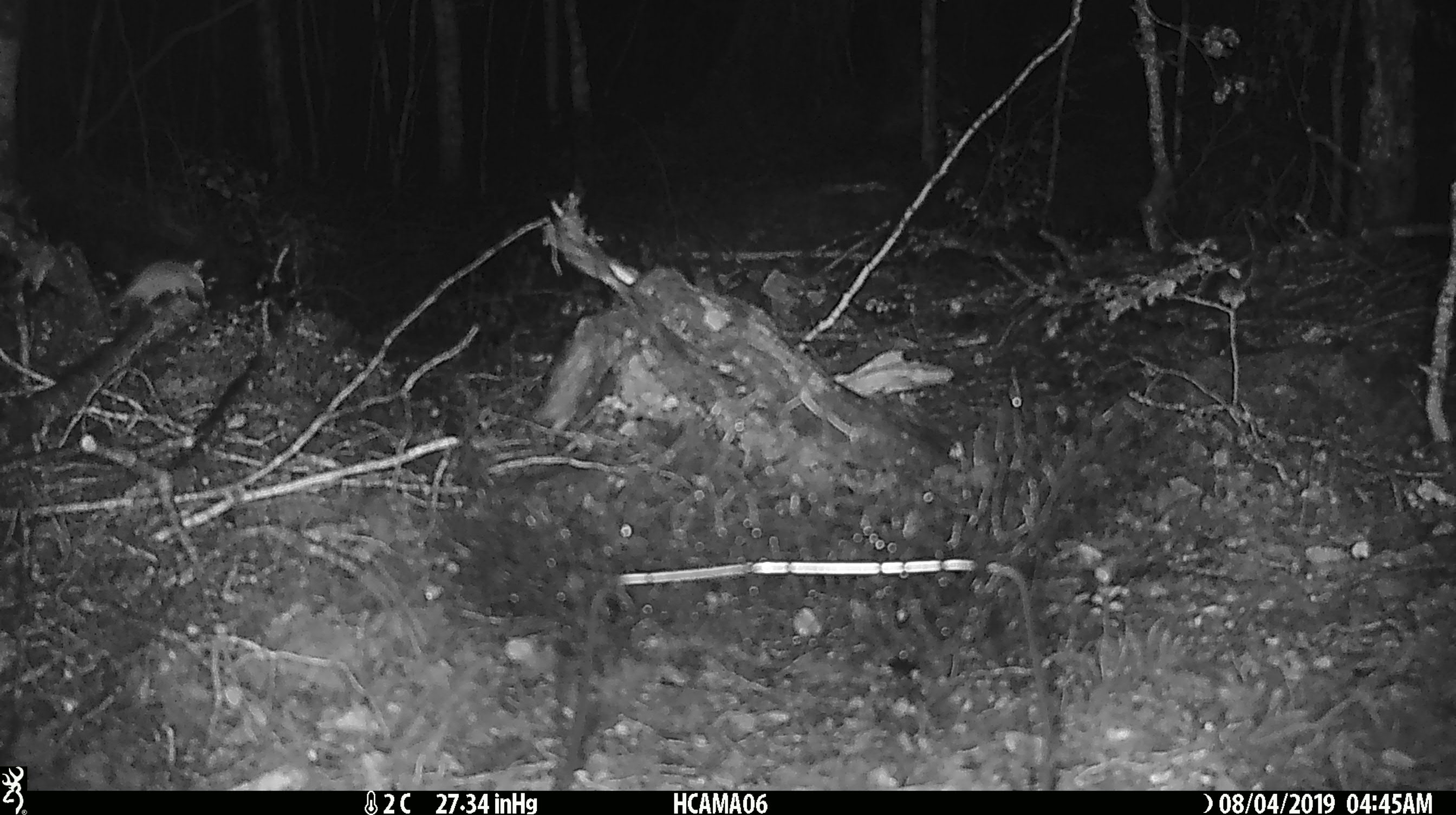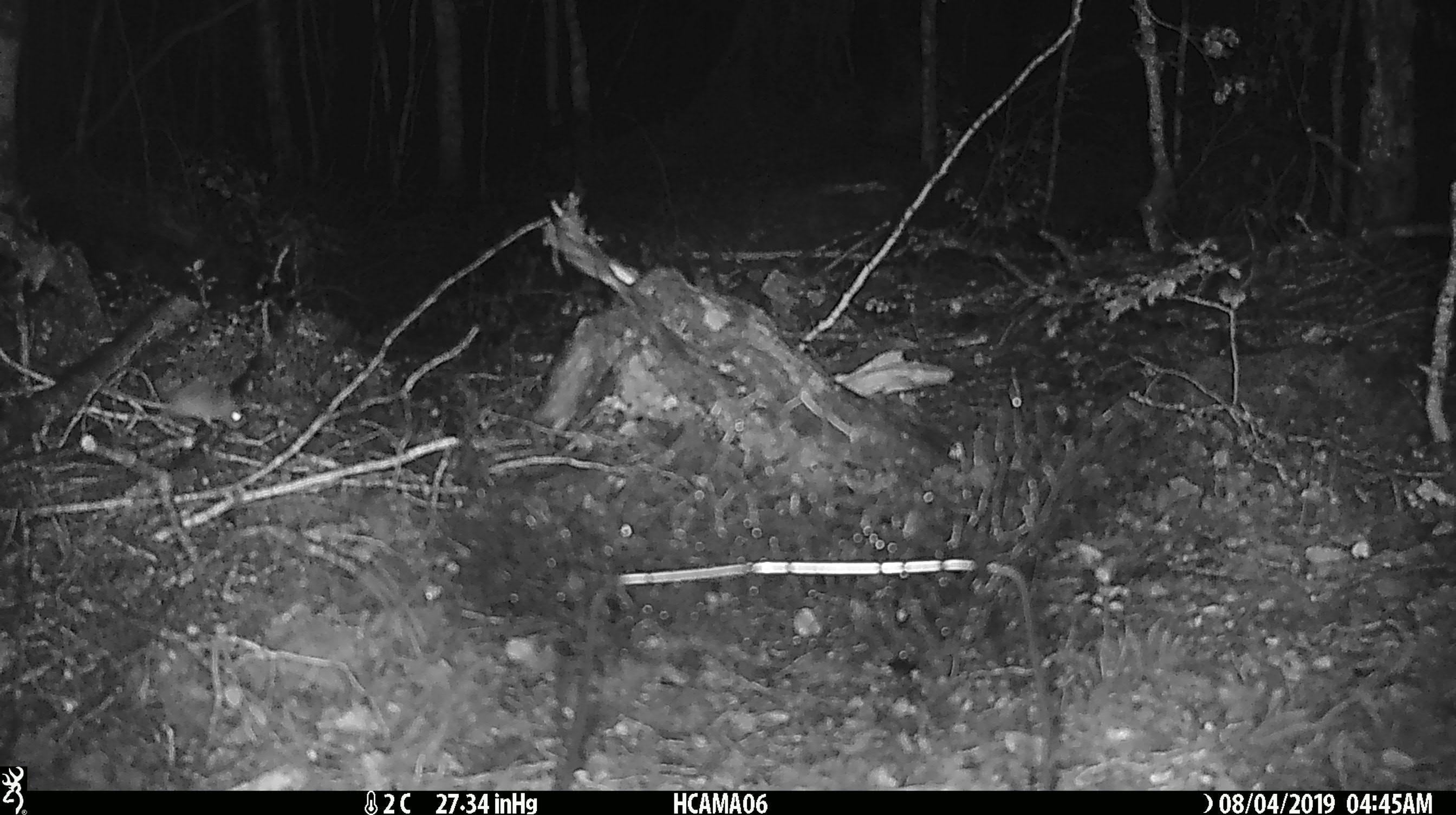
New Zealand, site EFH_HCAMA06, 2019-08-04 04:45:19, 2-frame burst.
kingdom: Animalia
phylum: Chordata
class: Mammalia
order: Rodentia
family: Muridae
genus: Mus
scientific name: Mus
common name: mouse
Mouse (Mus).